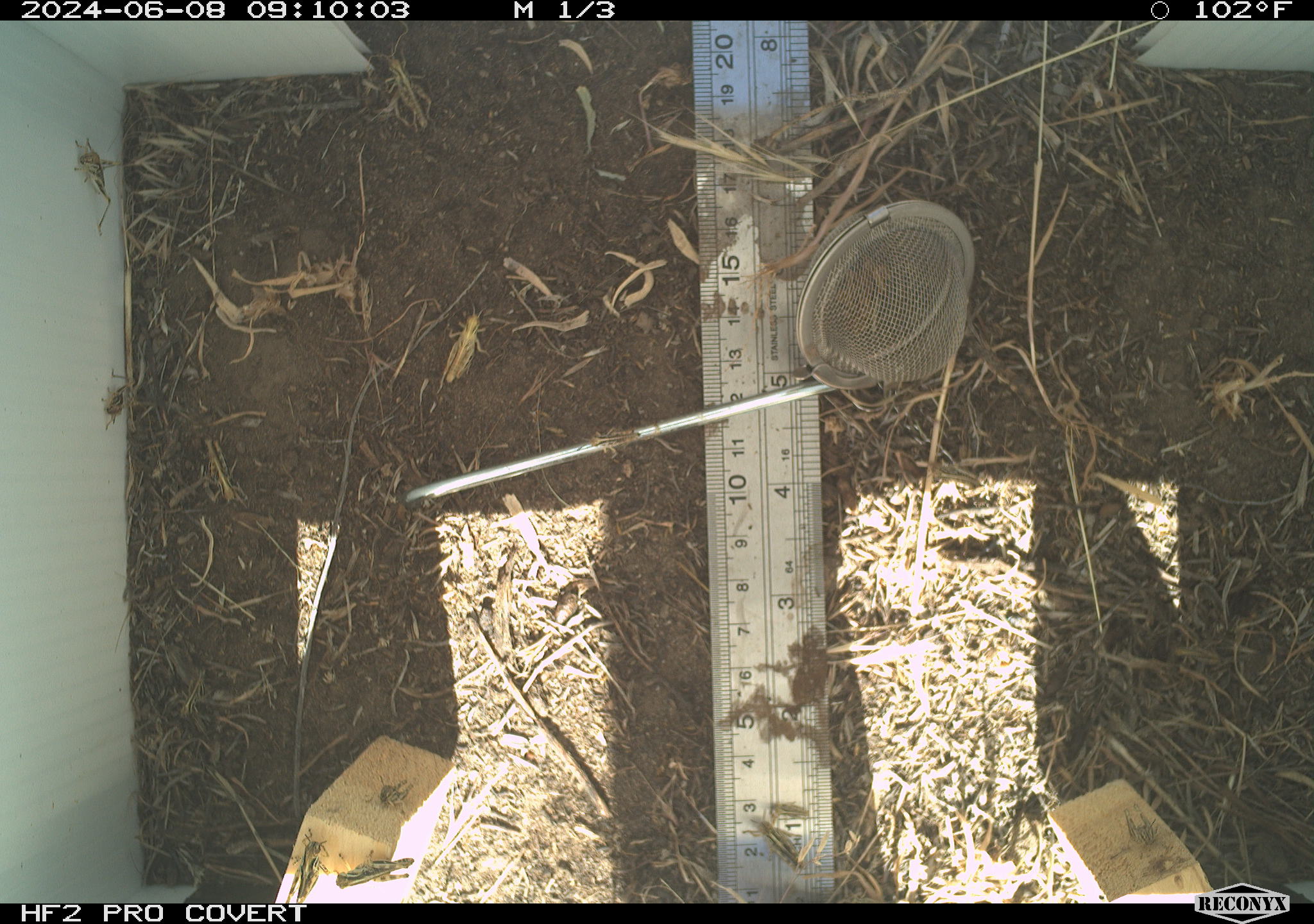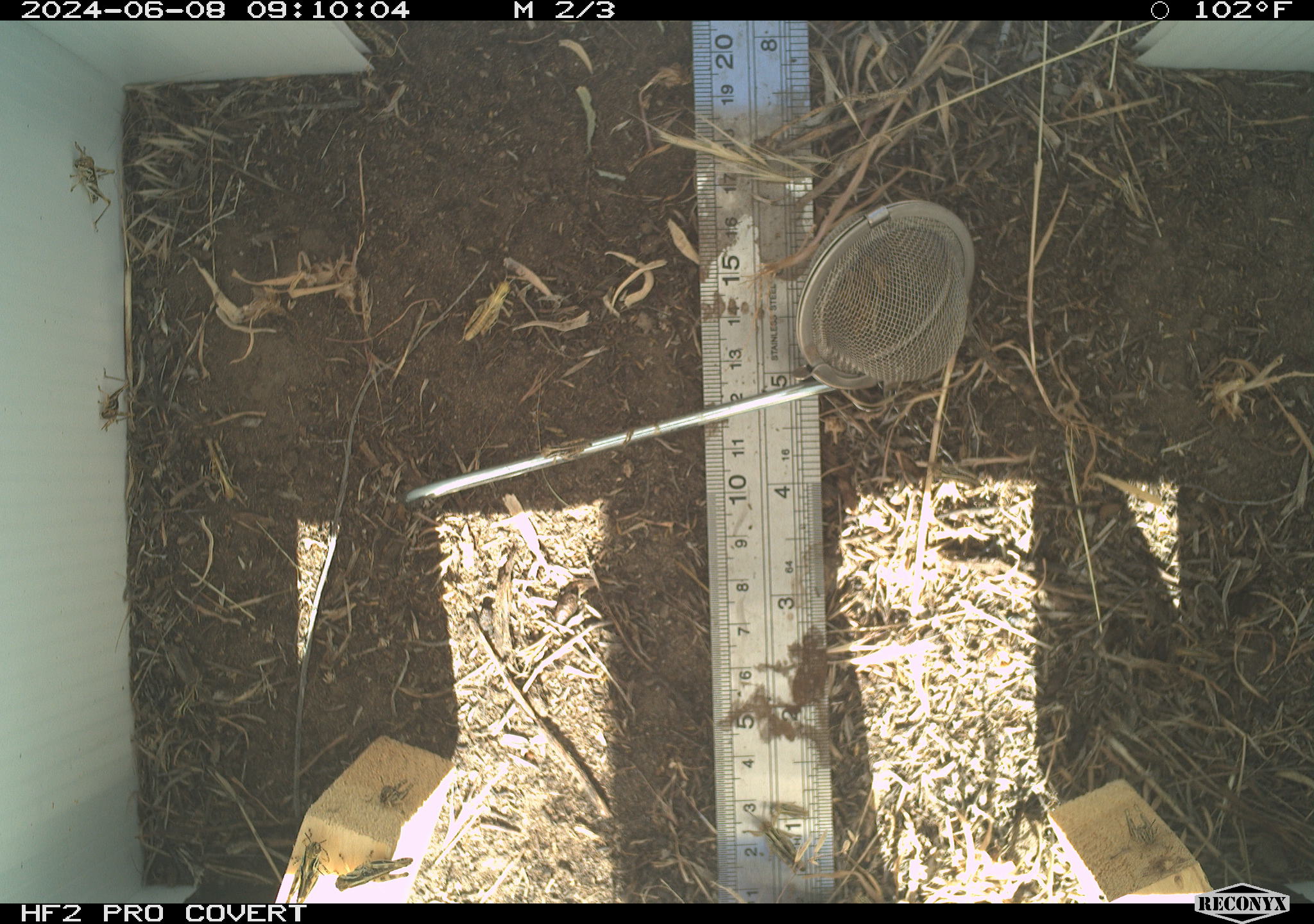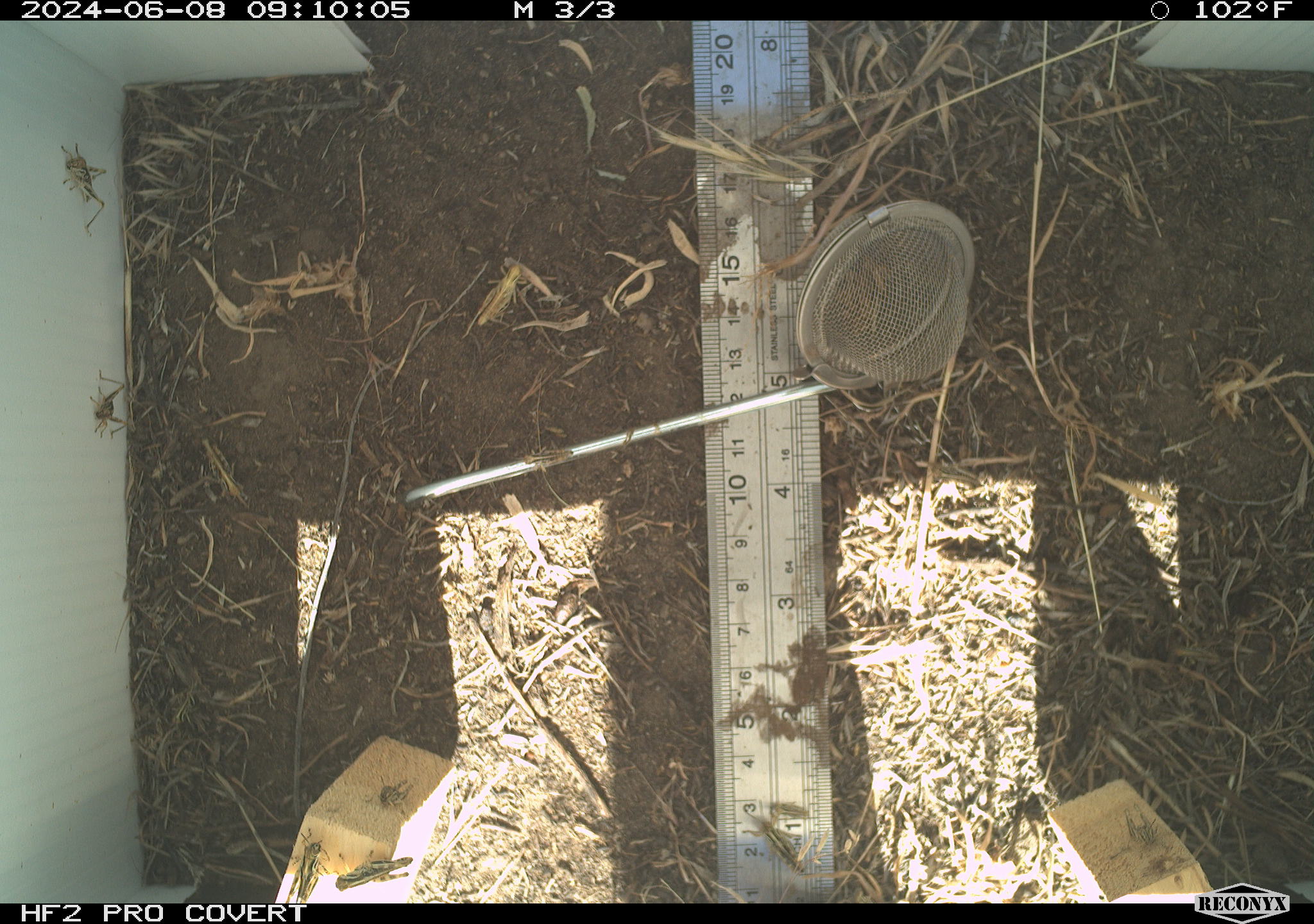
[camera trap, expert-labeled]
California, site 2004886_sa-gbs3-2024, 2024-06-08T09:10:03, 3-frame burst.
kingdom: Animalia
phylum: Arthropoda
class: Insecta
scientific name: Insecta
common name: insect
Insect (Insecta).